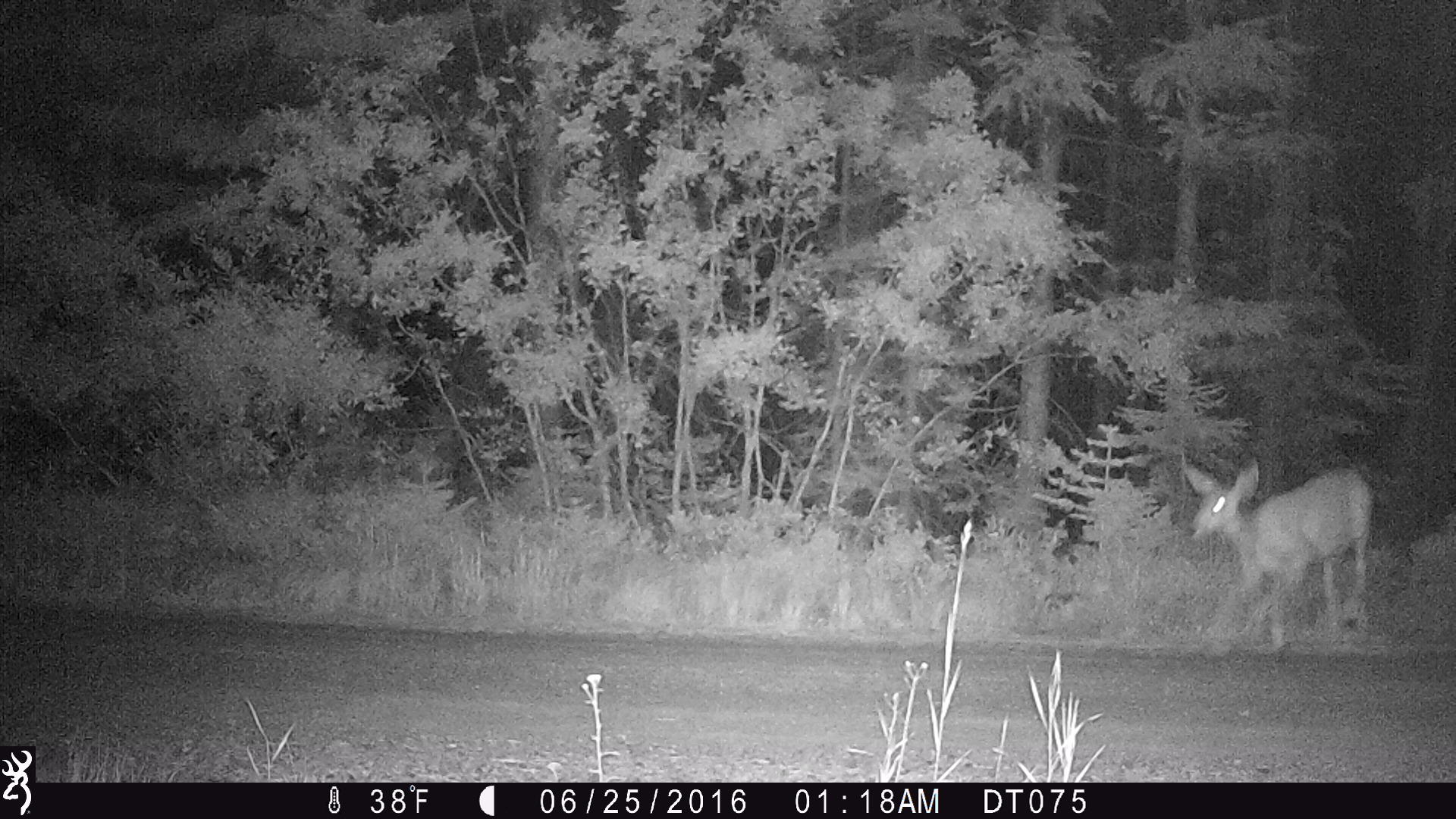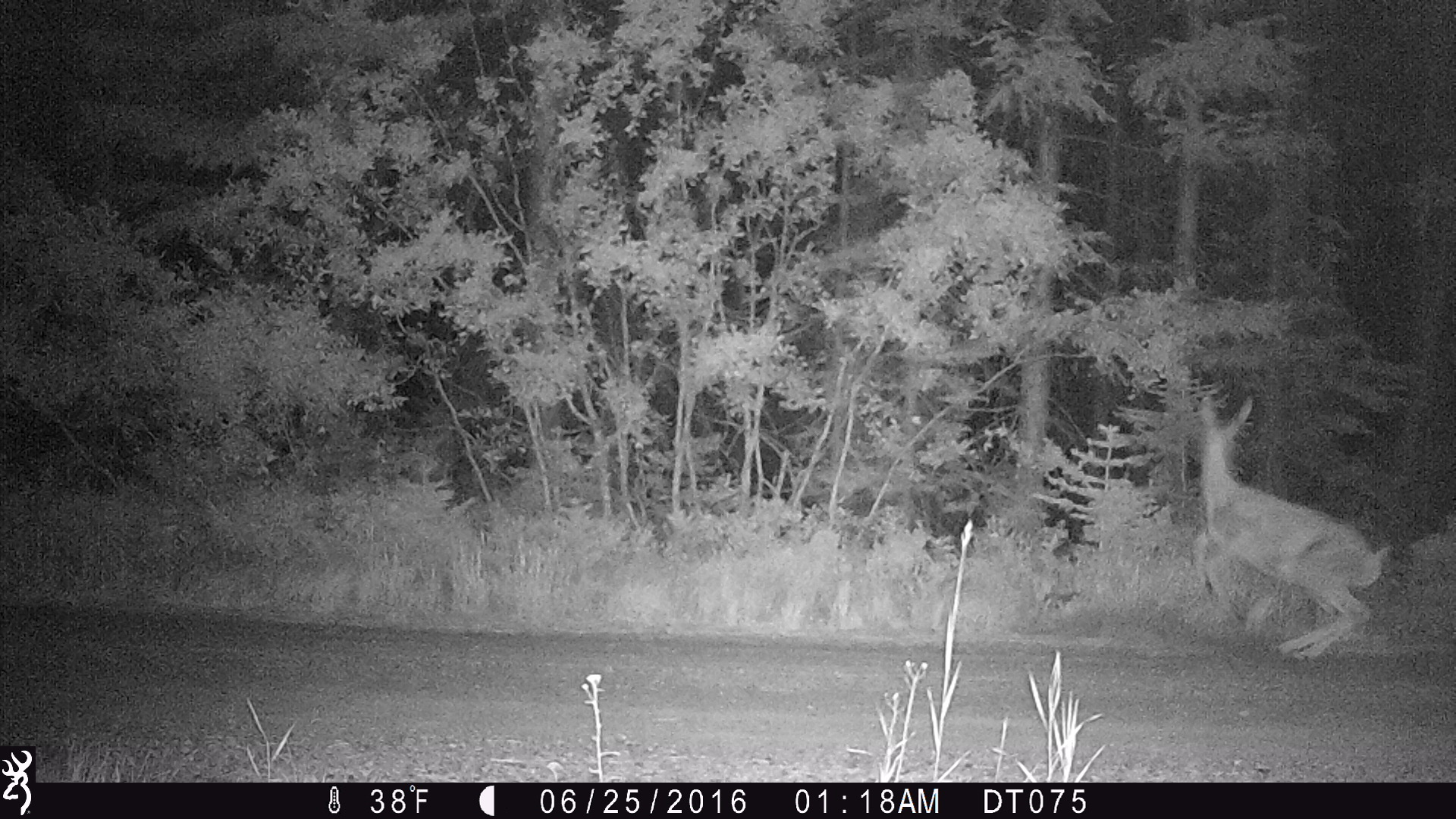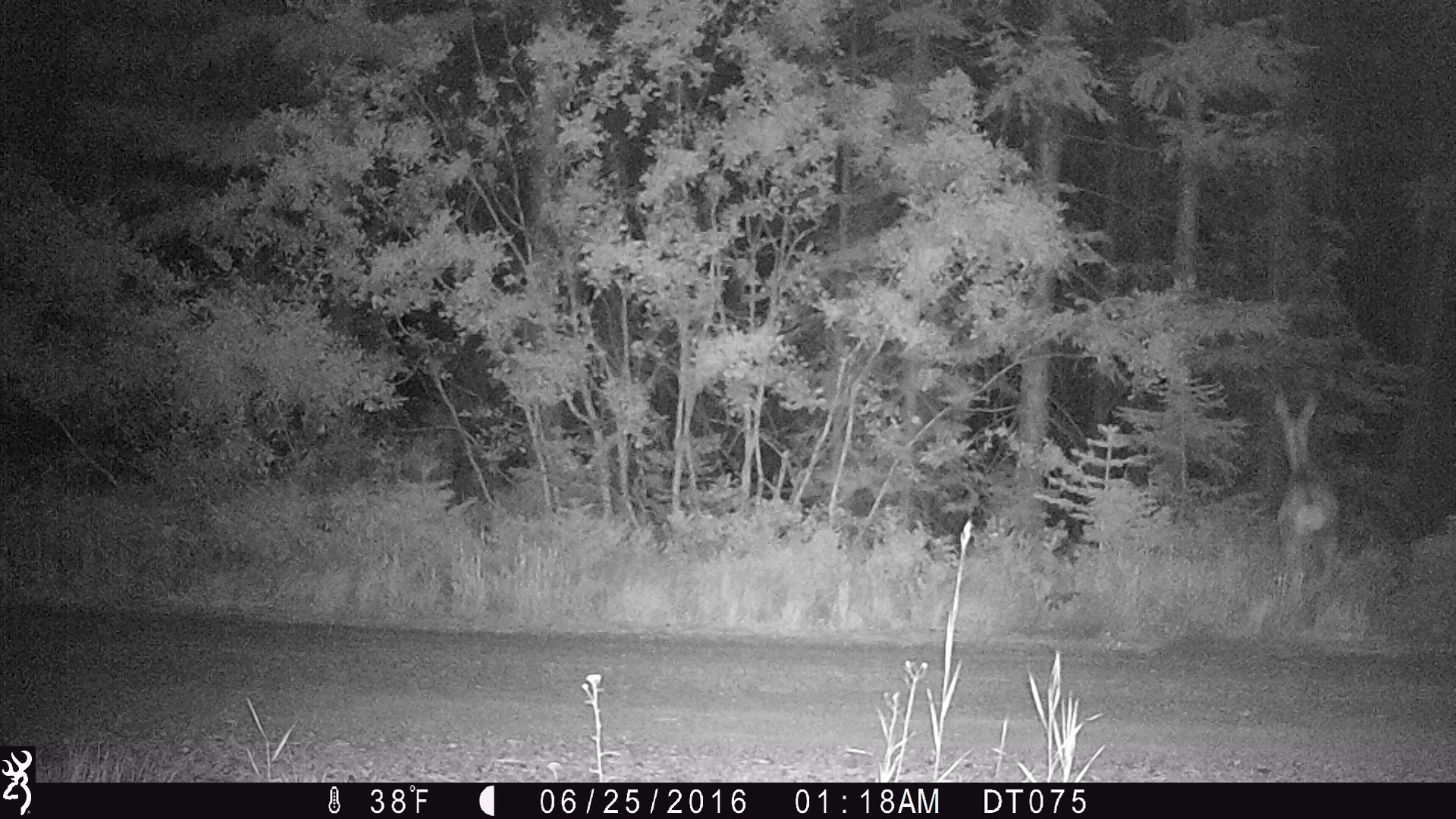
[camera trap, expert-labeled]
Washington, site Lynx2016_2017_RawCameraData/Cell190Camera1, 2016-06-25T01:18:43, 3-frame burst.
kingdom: Animalia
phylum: Chordata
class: Mammalia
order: Artiodactyla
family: Cervidae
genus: Odocoileus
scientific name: Odocoileus hemionus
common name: mule deer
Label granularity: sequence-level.